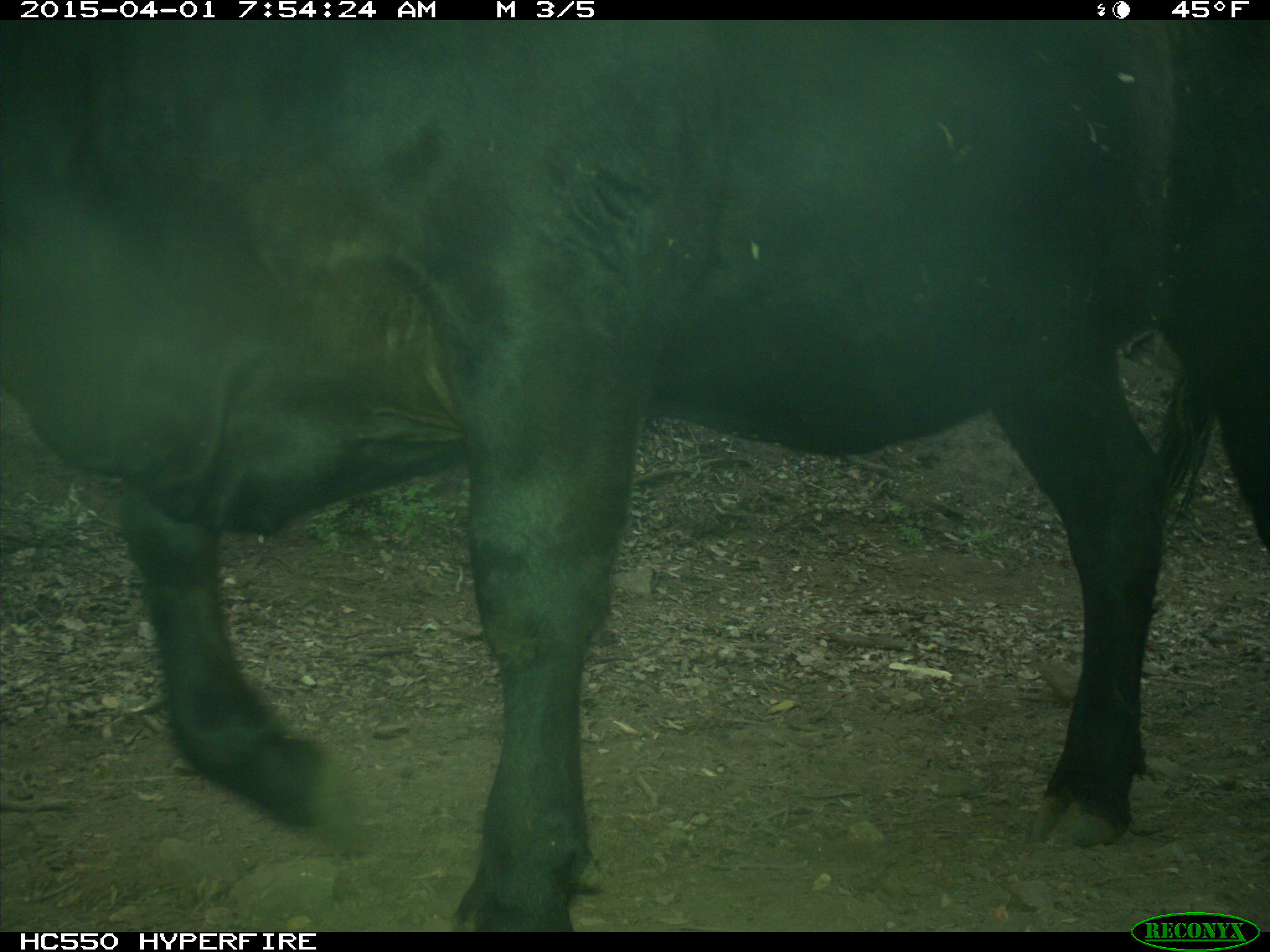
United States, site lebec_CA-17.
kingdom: Animalia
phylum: Chordata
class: Mammalia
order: Artiodactyla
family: Bovidae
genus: Bos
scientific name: Bos taurus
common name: domestic cow